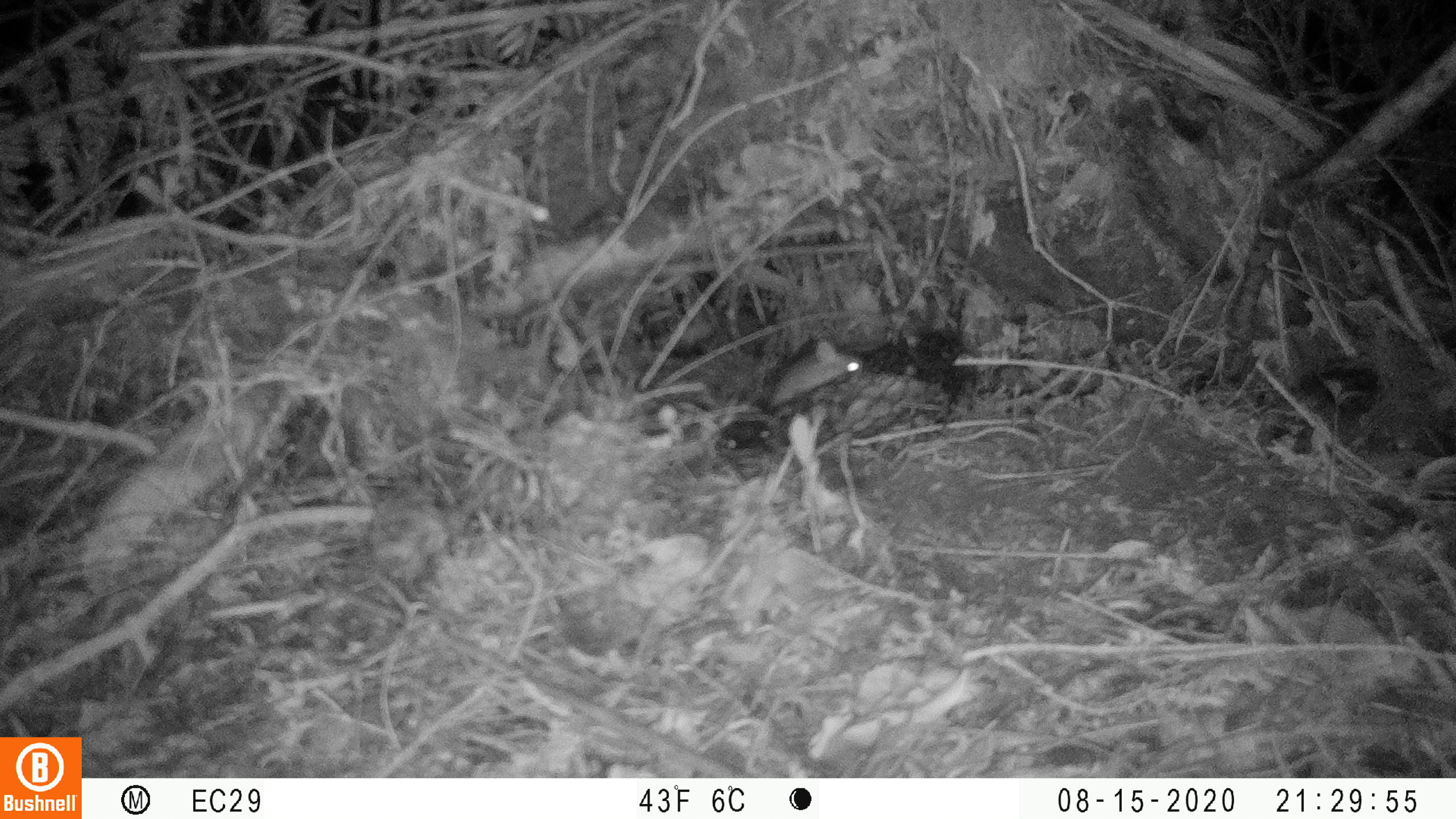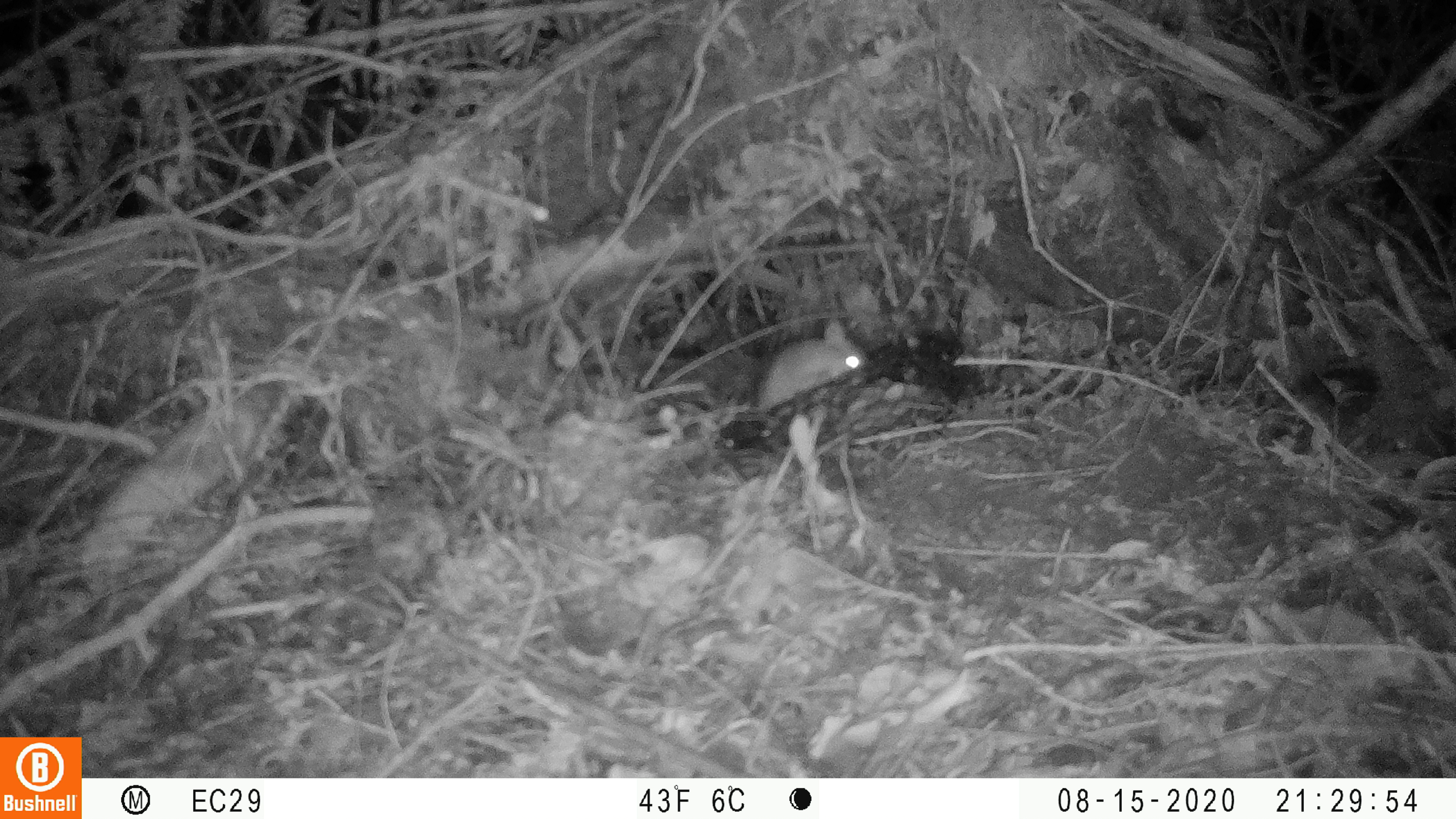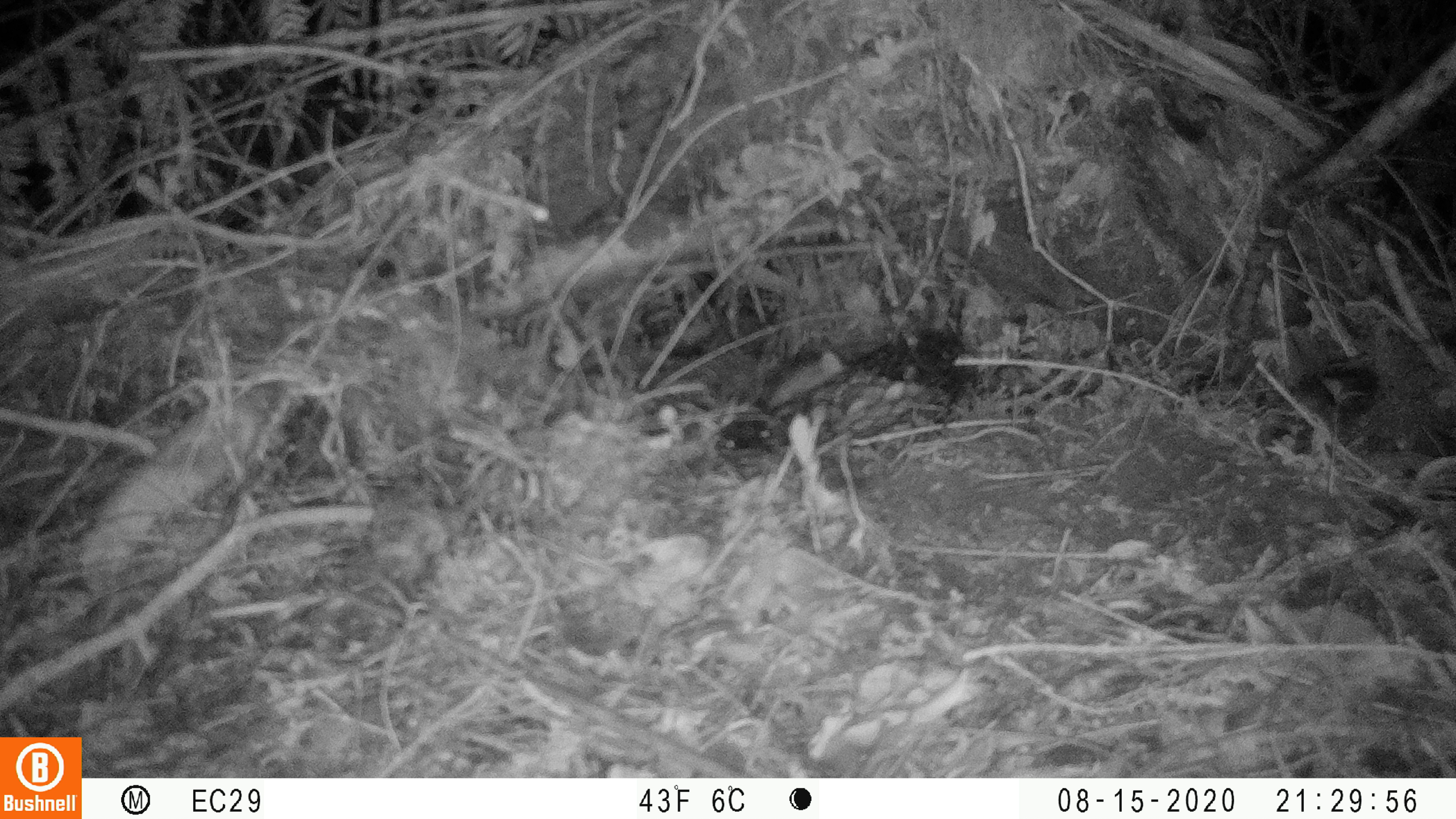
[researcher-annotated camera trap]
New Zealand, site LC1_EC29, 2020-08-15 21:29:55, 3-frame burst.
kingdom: Animalia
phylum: Chordata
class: Mammalia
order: Rodentia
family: Muridae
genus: Rattus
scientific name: Rattus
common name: rat